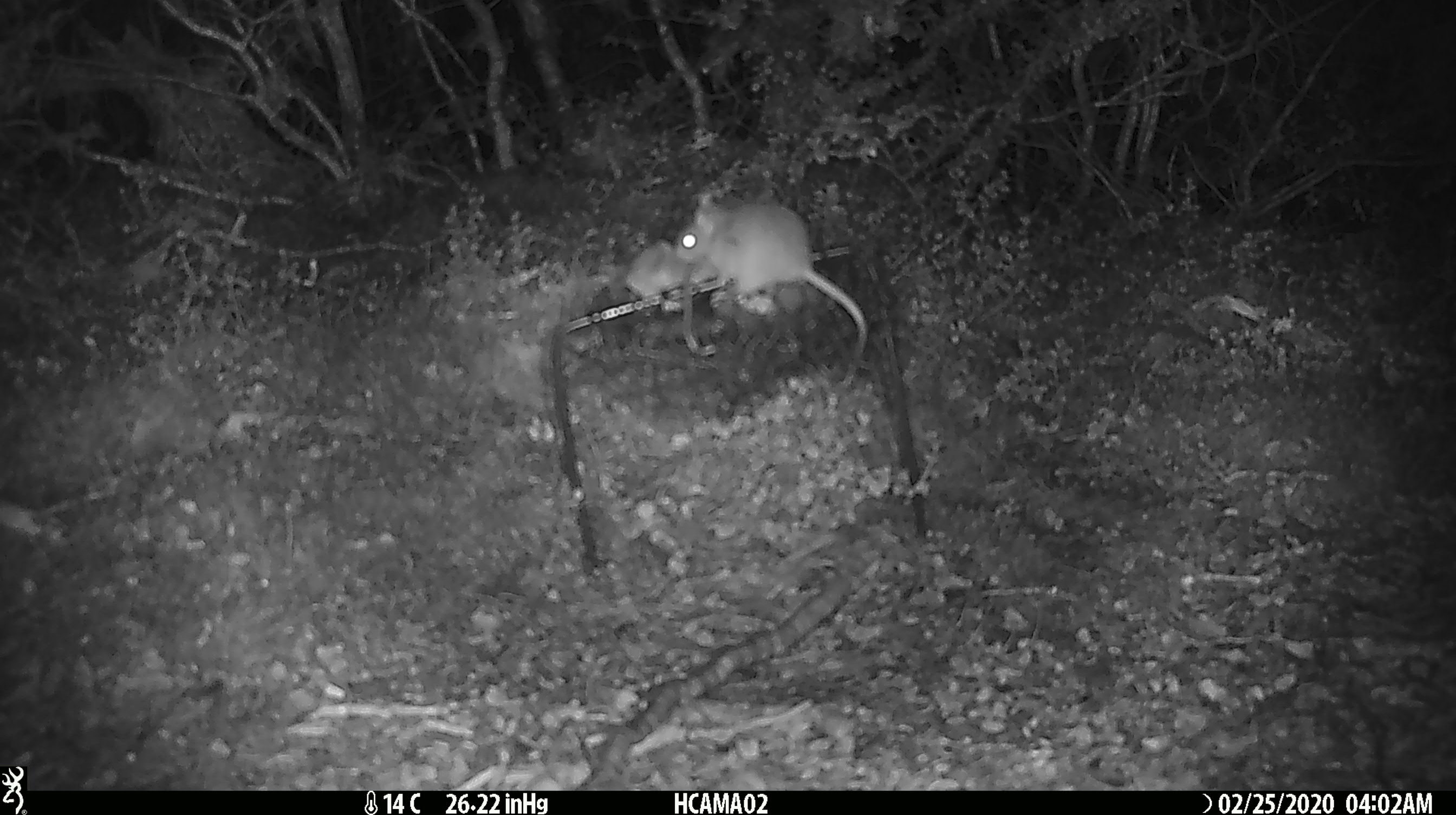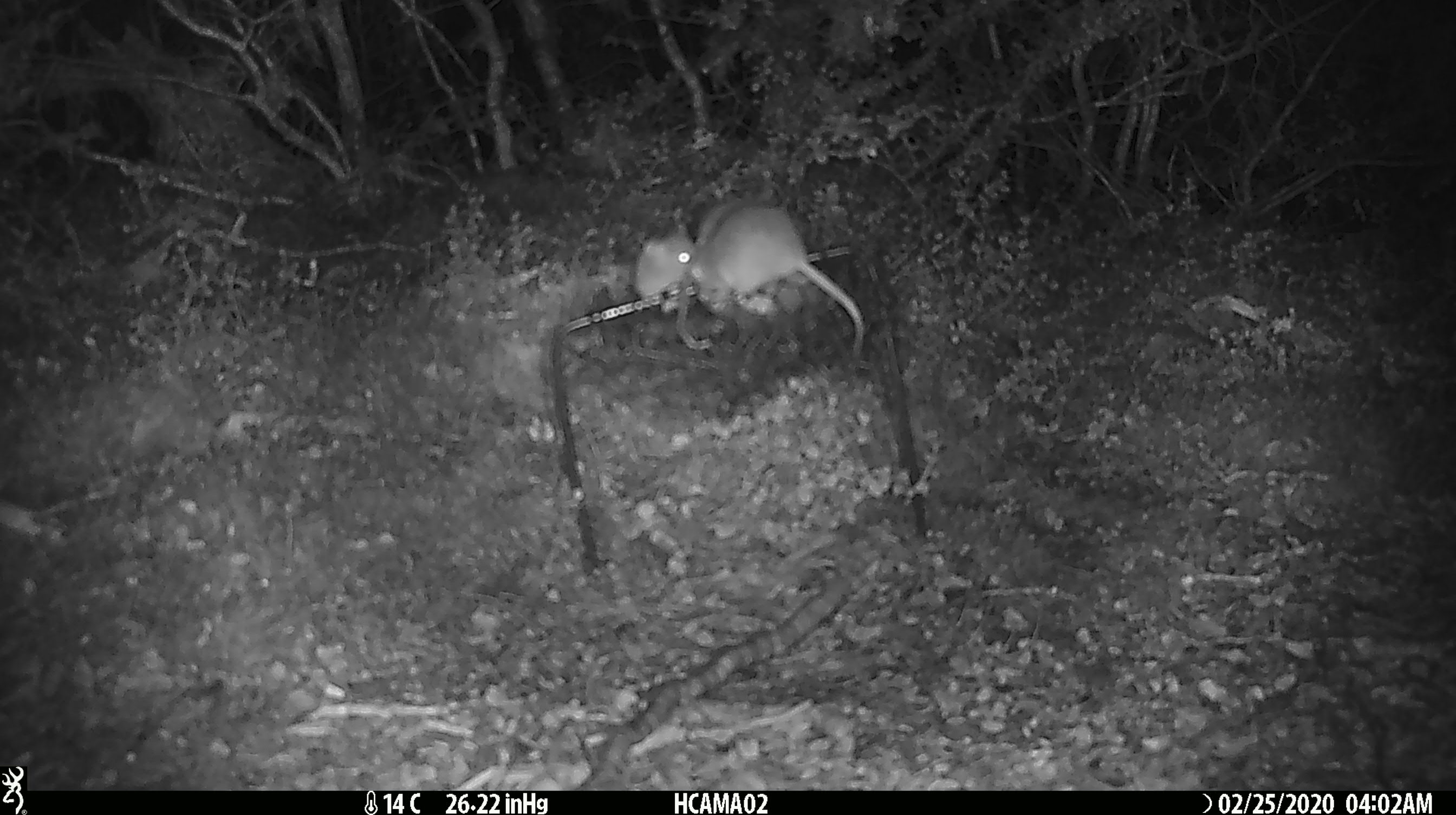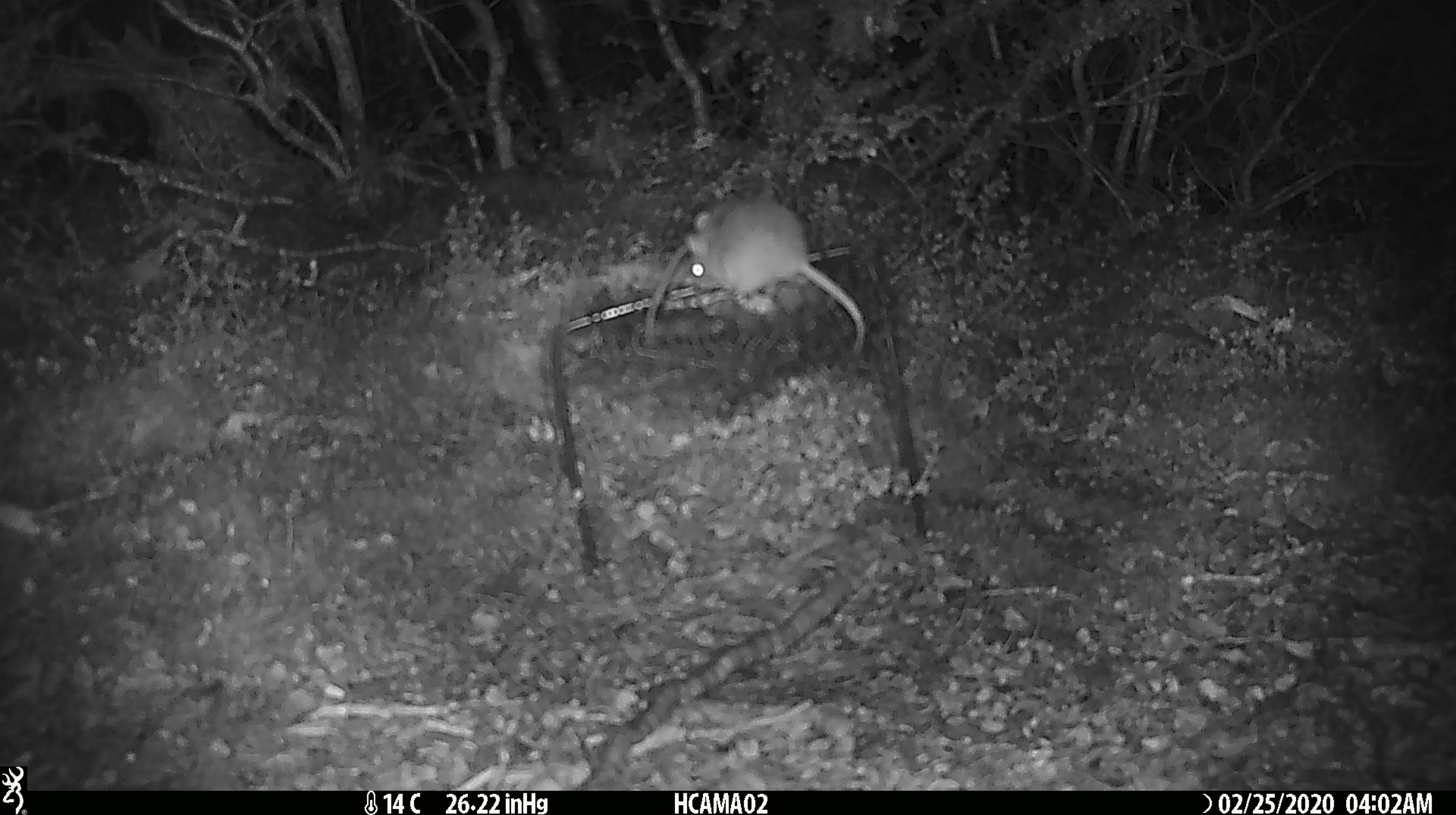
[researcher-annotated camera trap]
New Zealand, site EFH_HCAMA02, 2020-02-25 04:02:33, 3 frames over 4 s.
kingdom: Animalia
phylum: Chordata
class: Mammalia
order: Rodentia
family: Muridae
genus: Mus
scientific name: Mus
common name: mouse